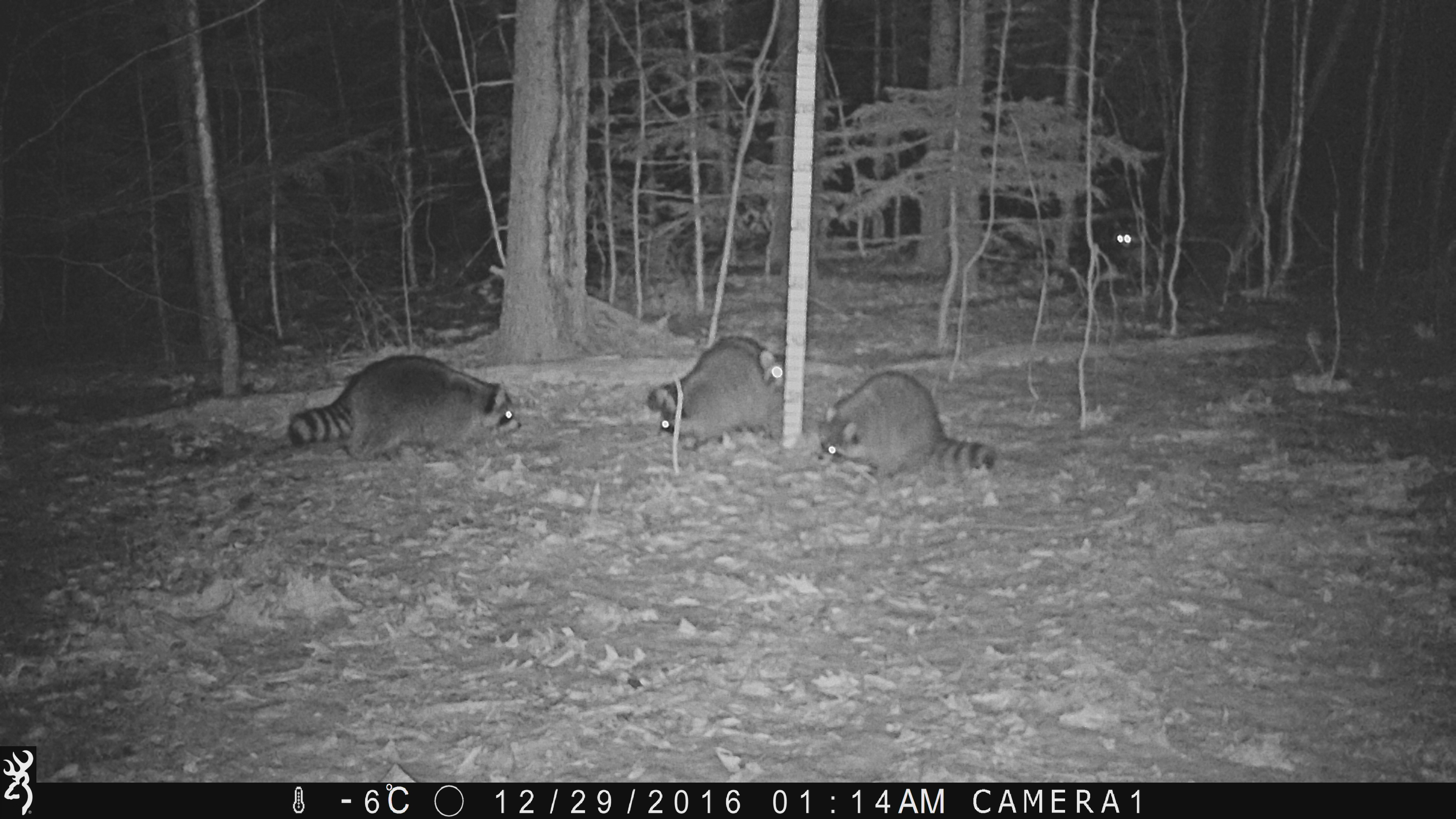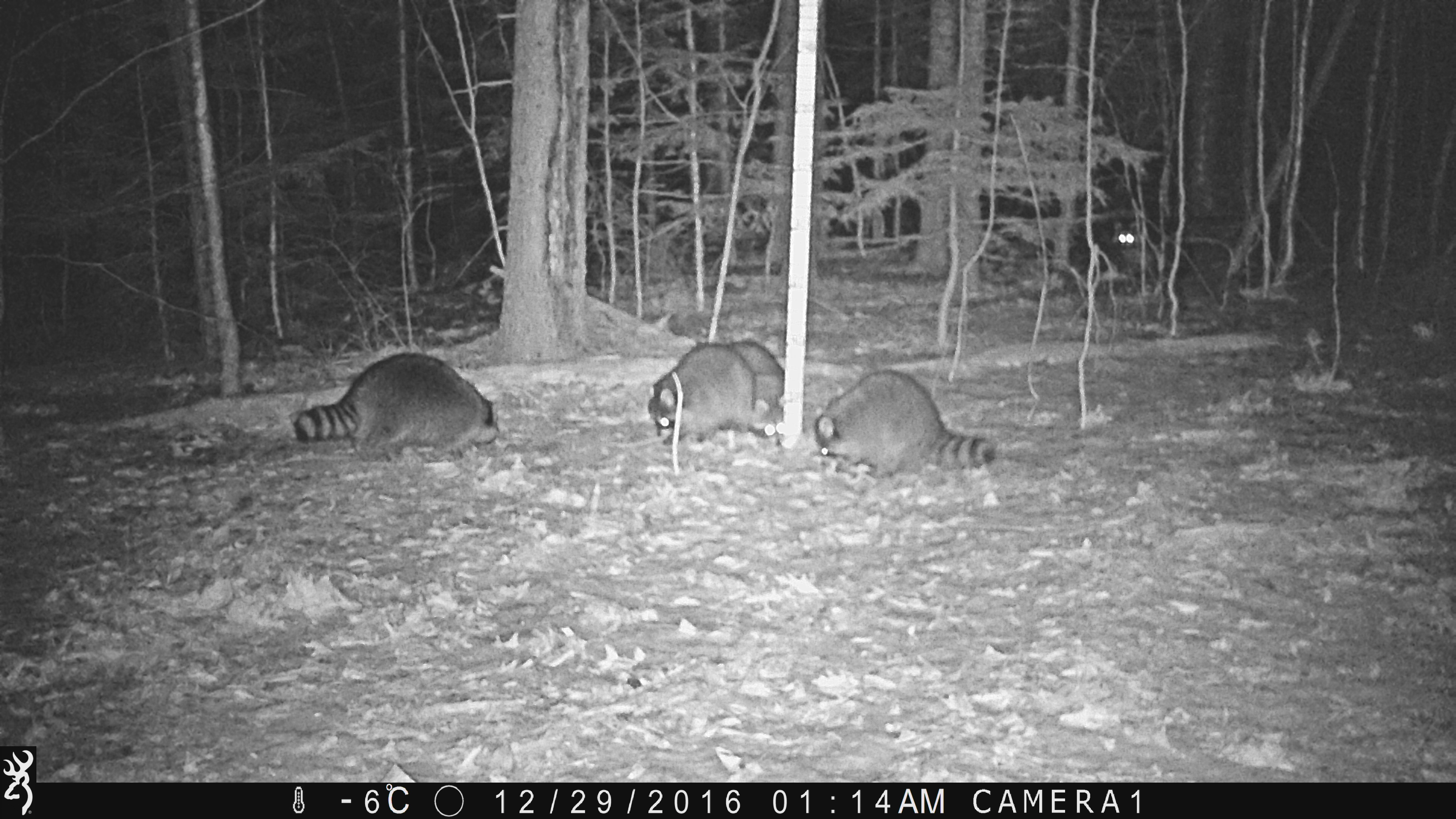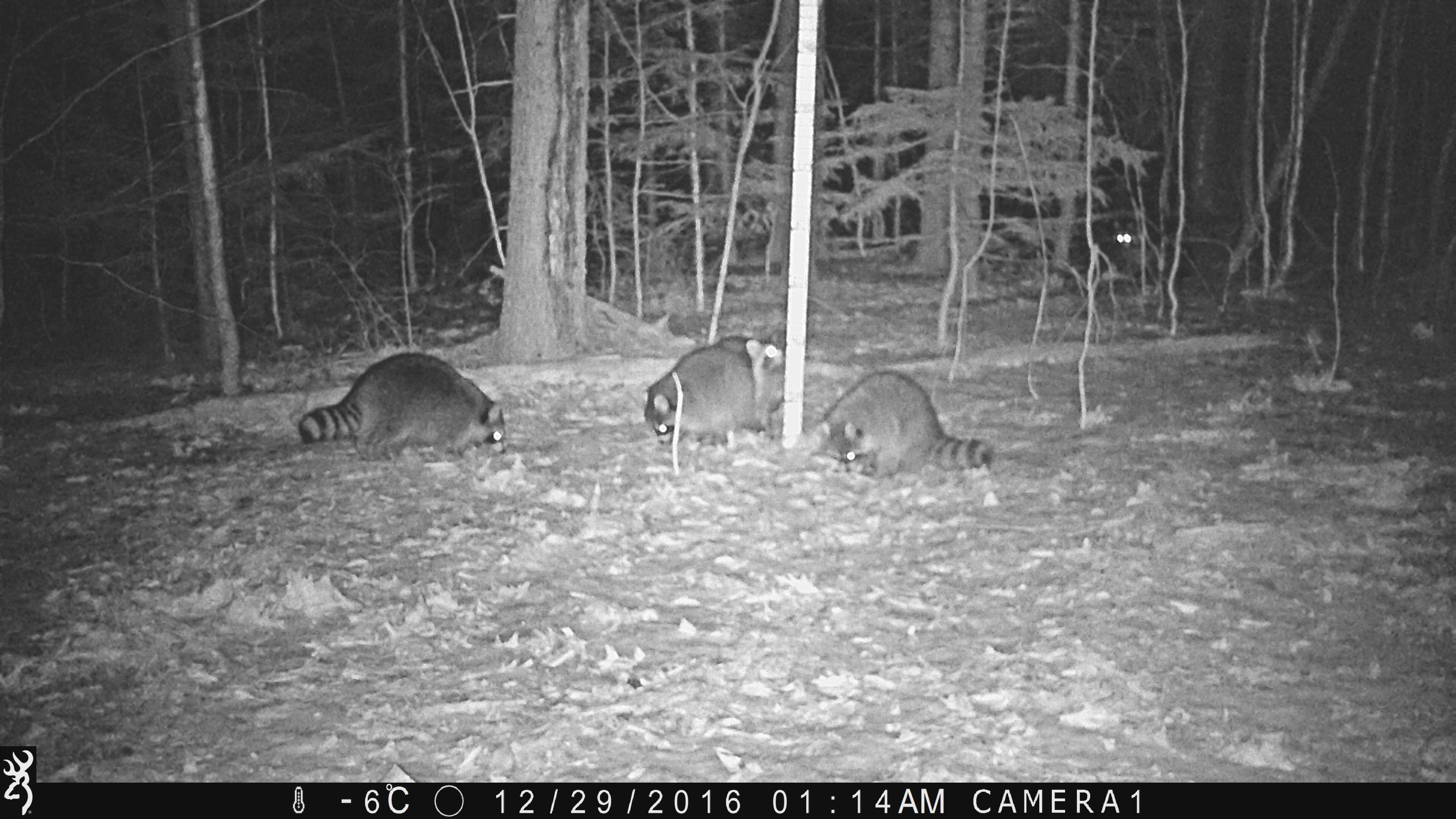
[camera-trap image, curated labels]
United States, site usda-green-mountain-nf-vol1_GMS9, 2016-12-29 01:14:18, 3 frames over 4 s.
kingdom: Animalia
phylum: Chordata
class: Mammalia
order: Carnivora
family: Procyonidae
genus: Procyon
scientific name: Procyon lotor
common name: raccoon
Raccoon (Procyon lotor).